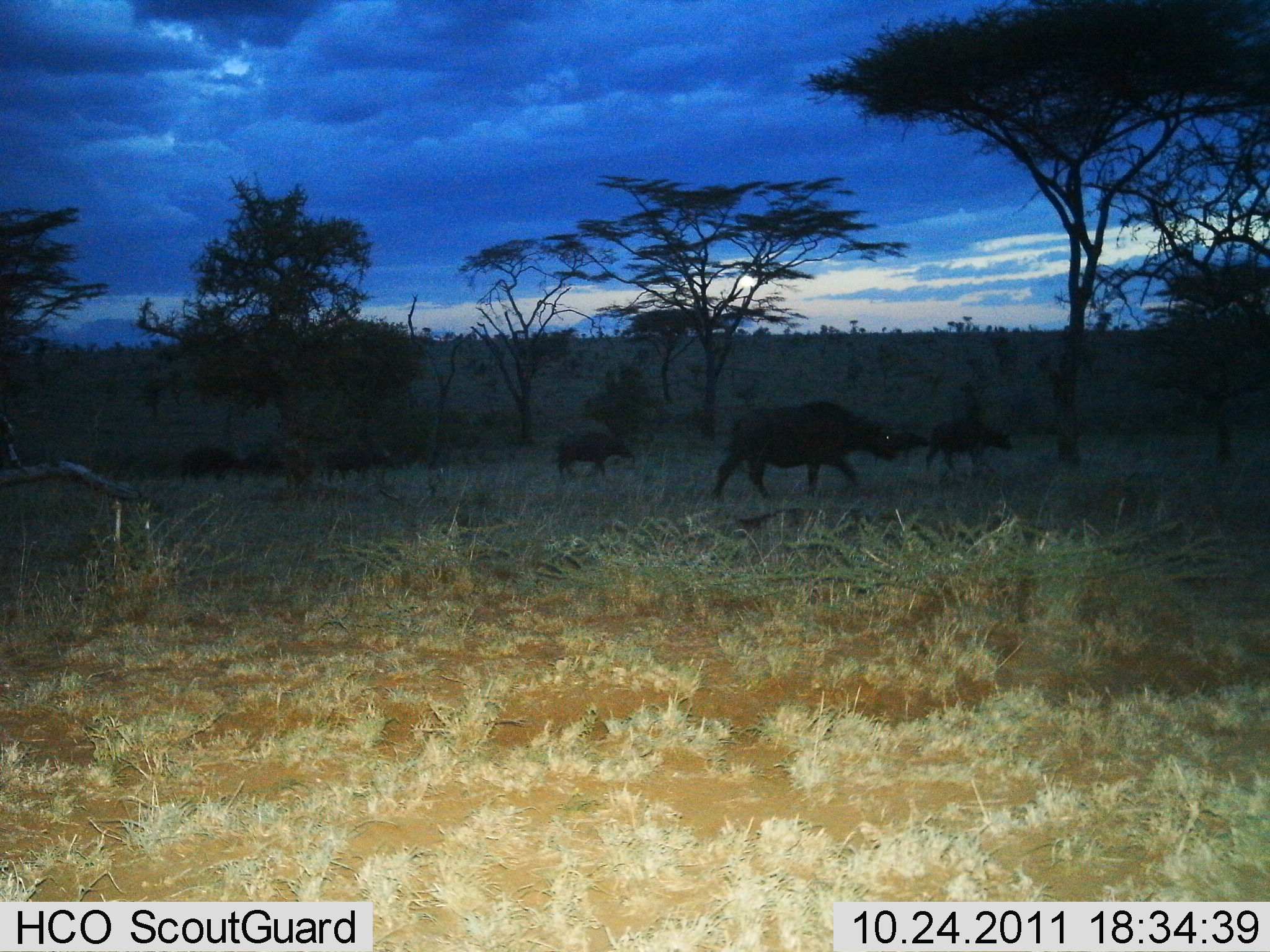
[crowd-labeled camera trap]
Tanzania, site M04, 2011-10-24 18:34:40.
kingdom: Animalia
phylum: Chordata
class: Mammalia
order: Artiodactyla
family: Bovidae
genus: Syncerus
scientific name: Syncerus caffer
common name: cape buffalo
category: buffalo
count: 6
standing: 8%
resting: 0%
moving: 100%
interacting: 0%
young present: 8%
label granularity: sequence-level